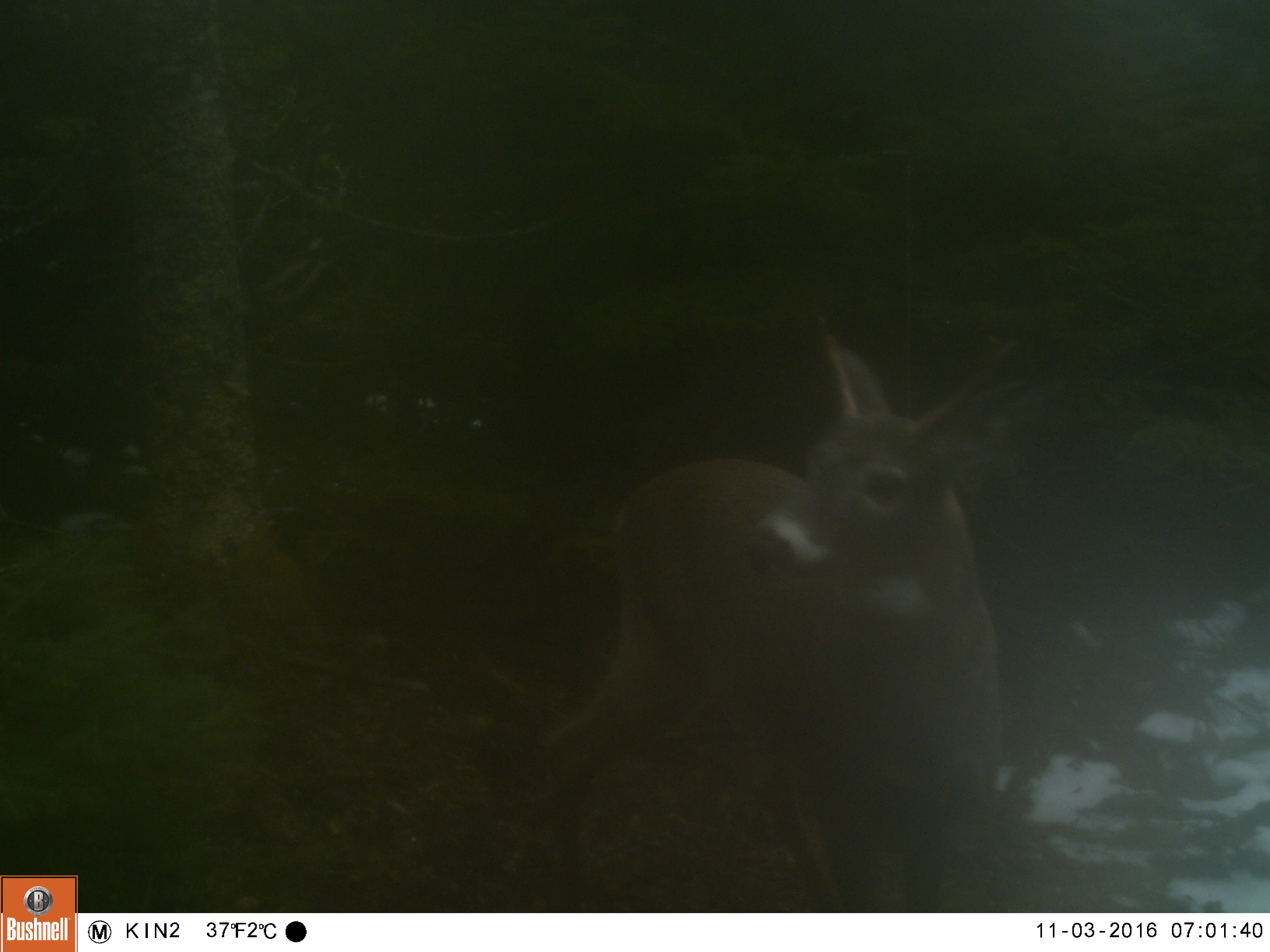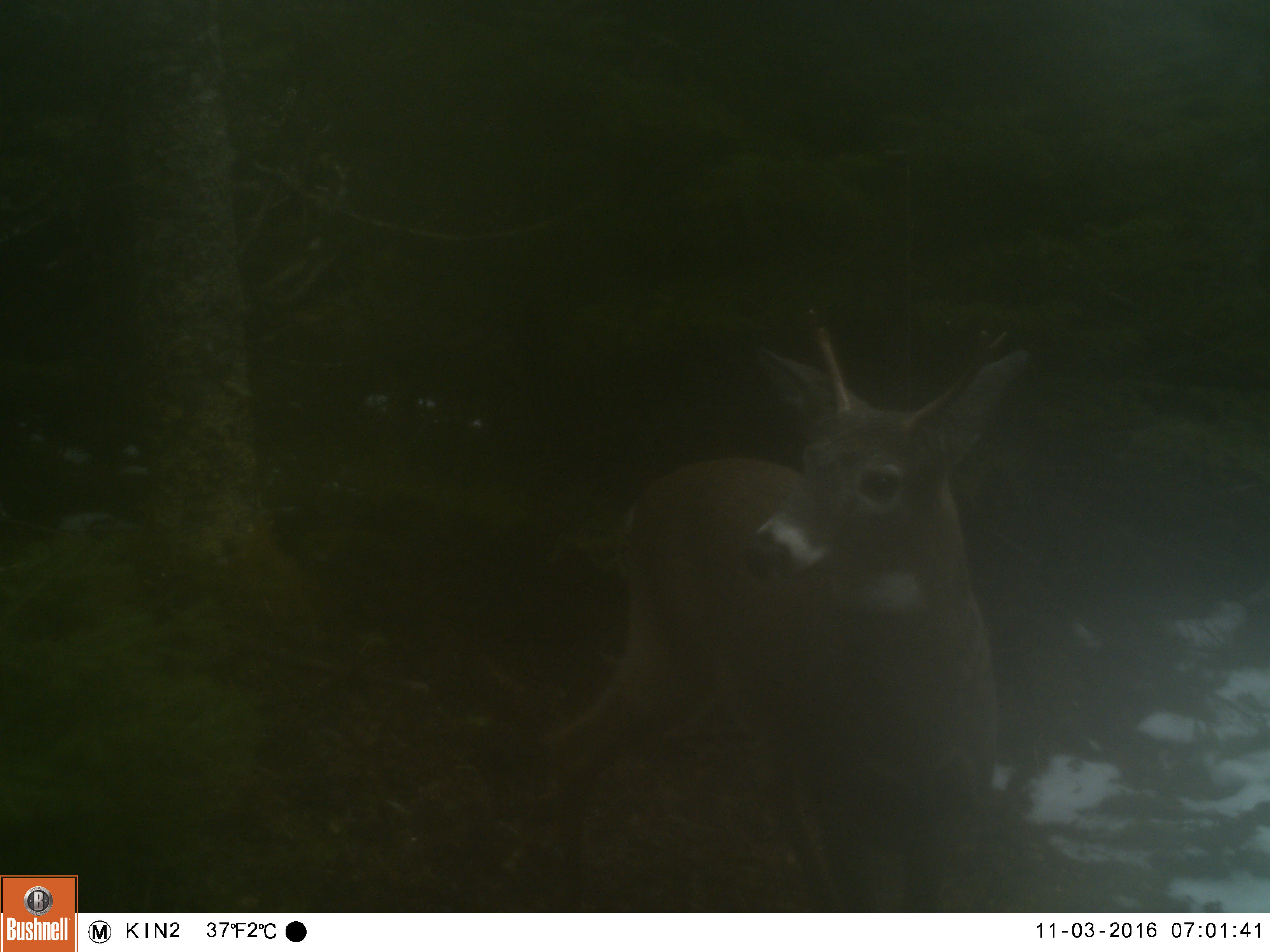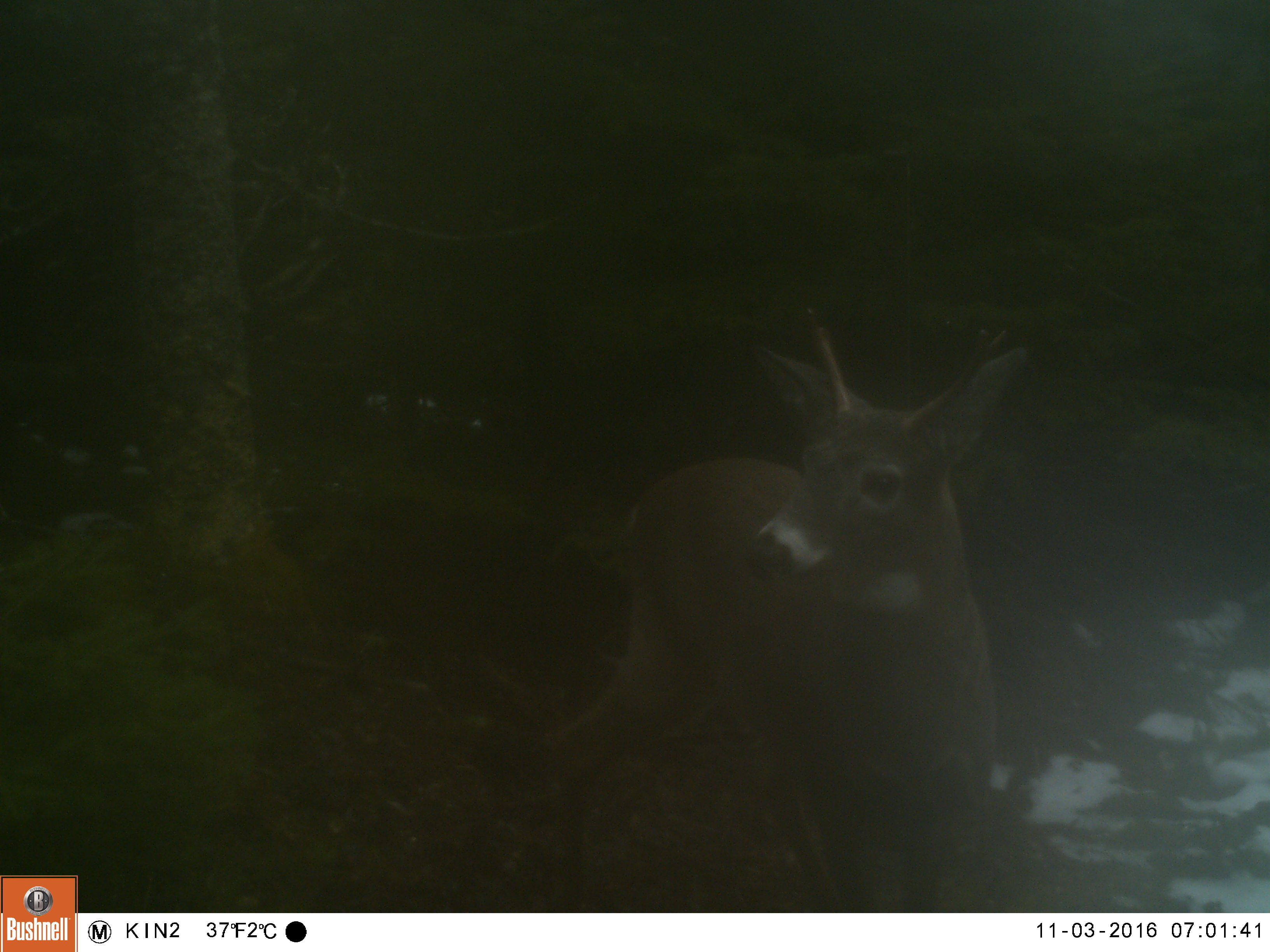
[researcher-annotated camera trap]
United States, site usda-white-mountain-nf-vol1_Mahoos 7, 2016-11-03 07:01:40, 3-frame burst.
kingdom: Animalia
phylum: Chordata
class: Mammalia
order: Artiodactyla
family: Cervidae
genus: Odocoileus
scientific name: Odocoileus virginianus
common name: white-tailed deer